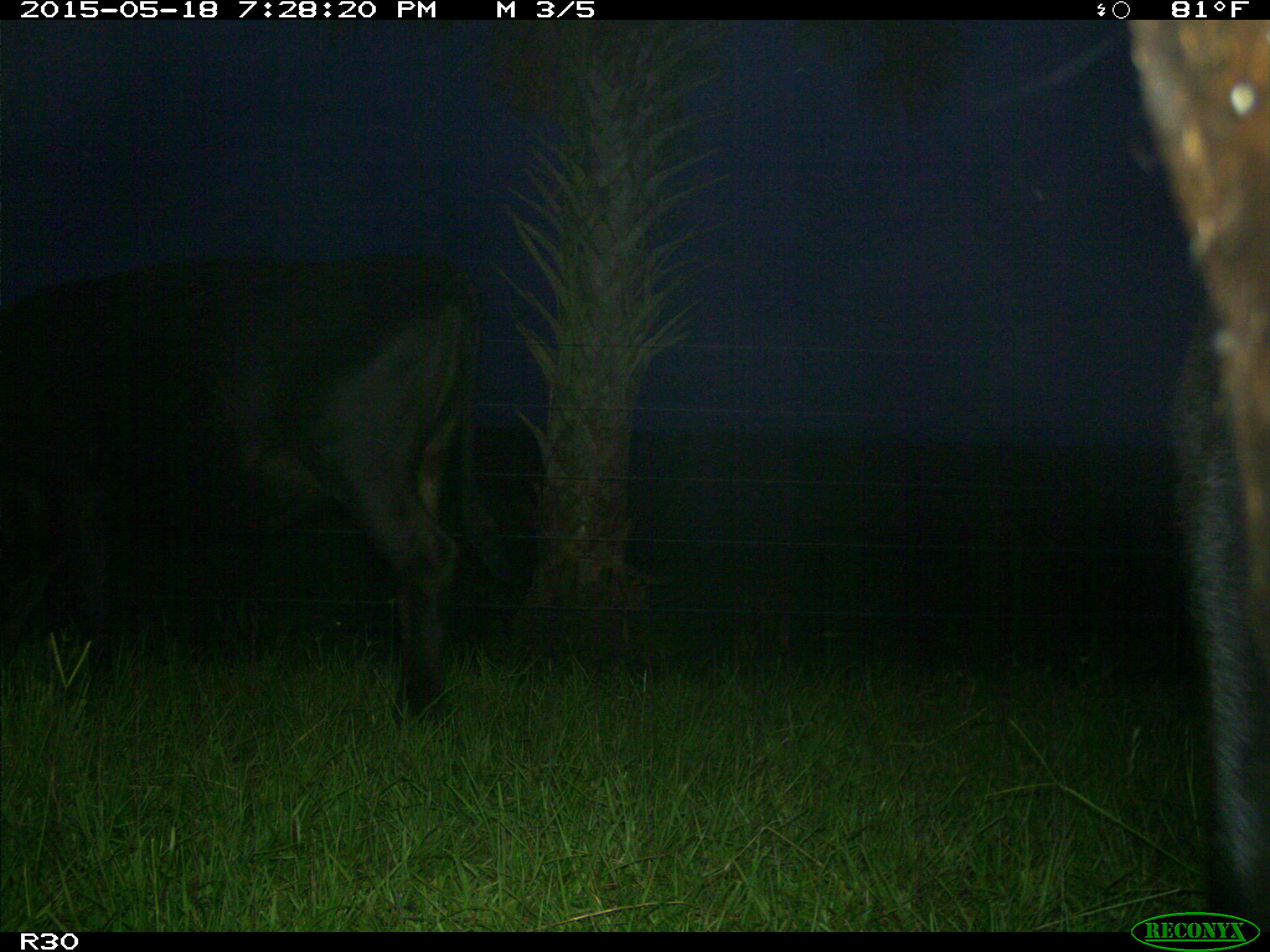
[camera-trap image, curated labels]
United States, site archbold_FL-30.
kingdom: Animalia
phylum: Chordata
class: Mammalia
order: Artiodactyla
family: Bovidae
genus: Bos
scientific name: Bos taurus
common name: domestic cow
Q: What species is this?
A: Bos taurus (domestic cow).